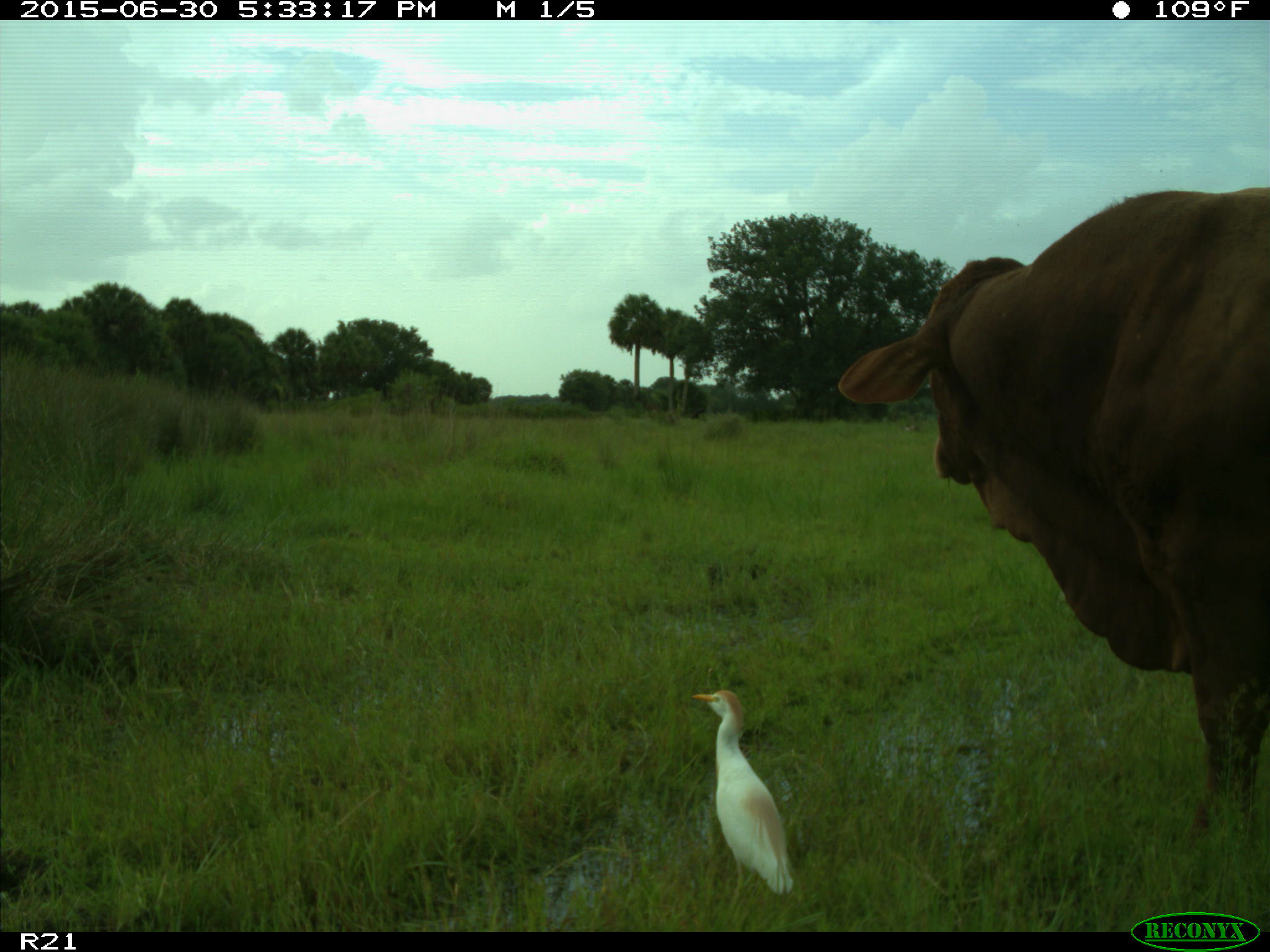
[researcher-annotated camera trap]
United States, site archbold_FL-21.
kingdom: Animalia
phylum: Chordata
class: Mammalia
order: Artiodactyla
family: Bovidae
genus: Bos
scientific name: Bos taurus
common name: domestic cow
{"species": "Bos taurus (domestic cow)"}